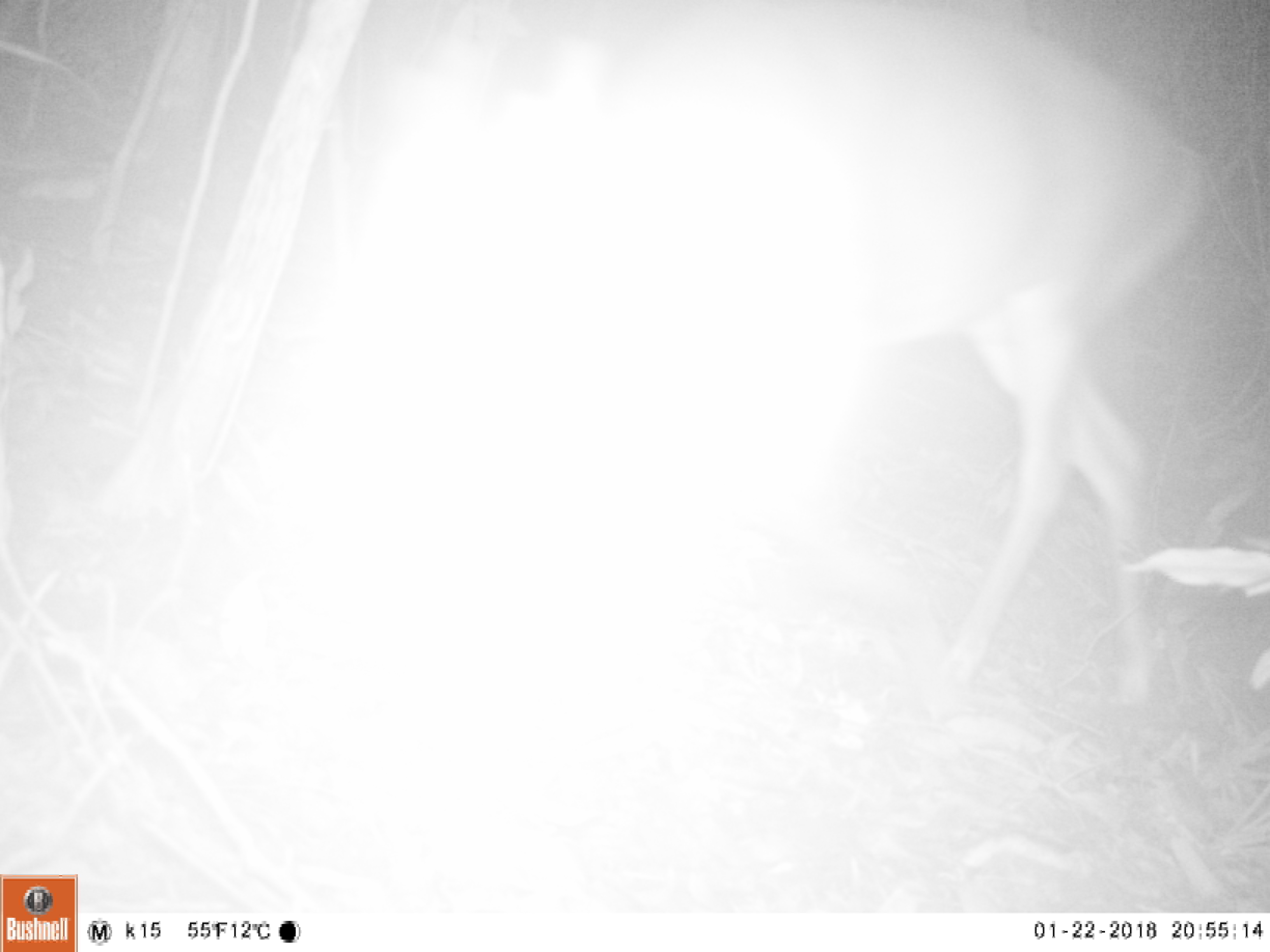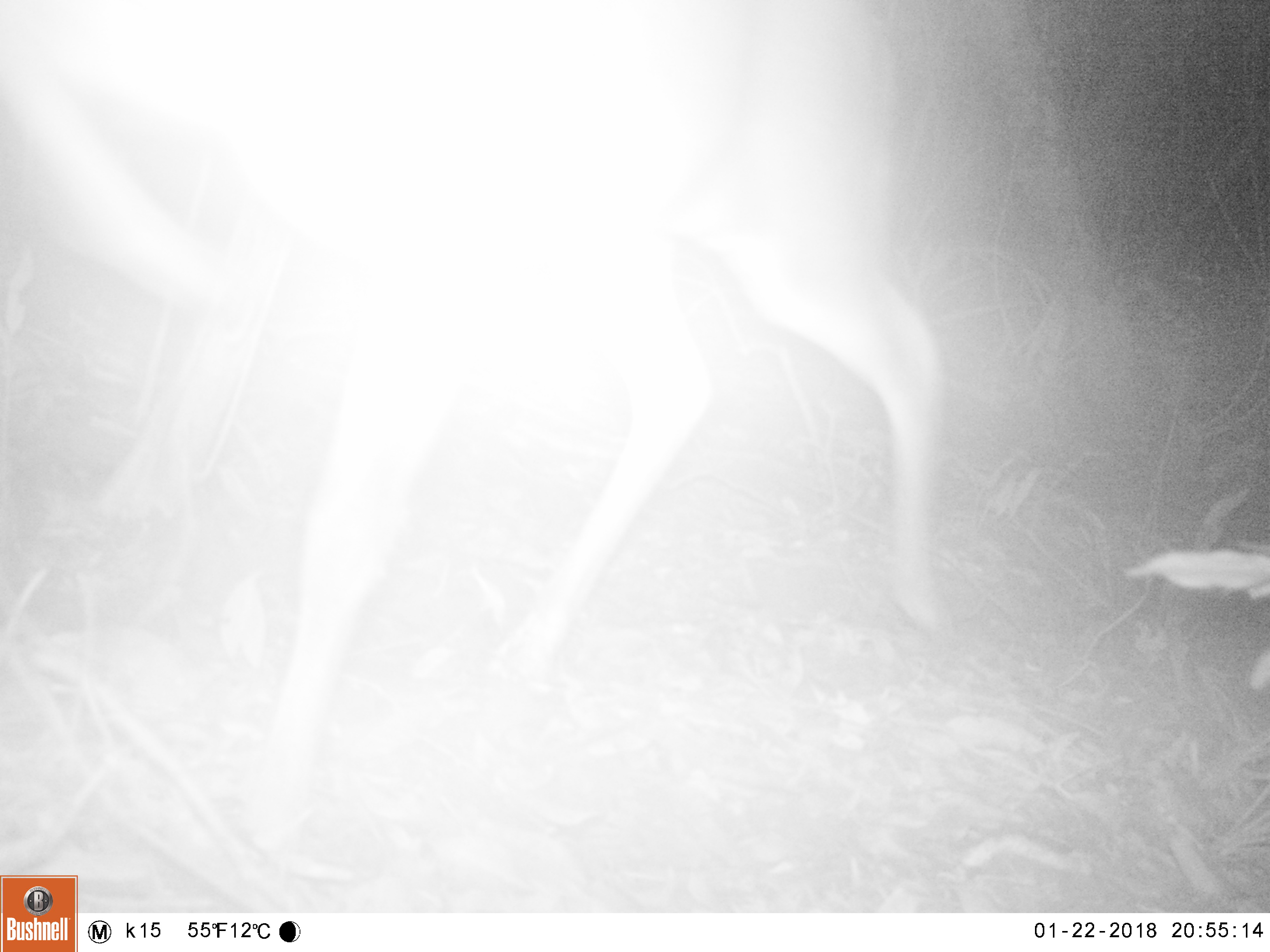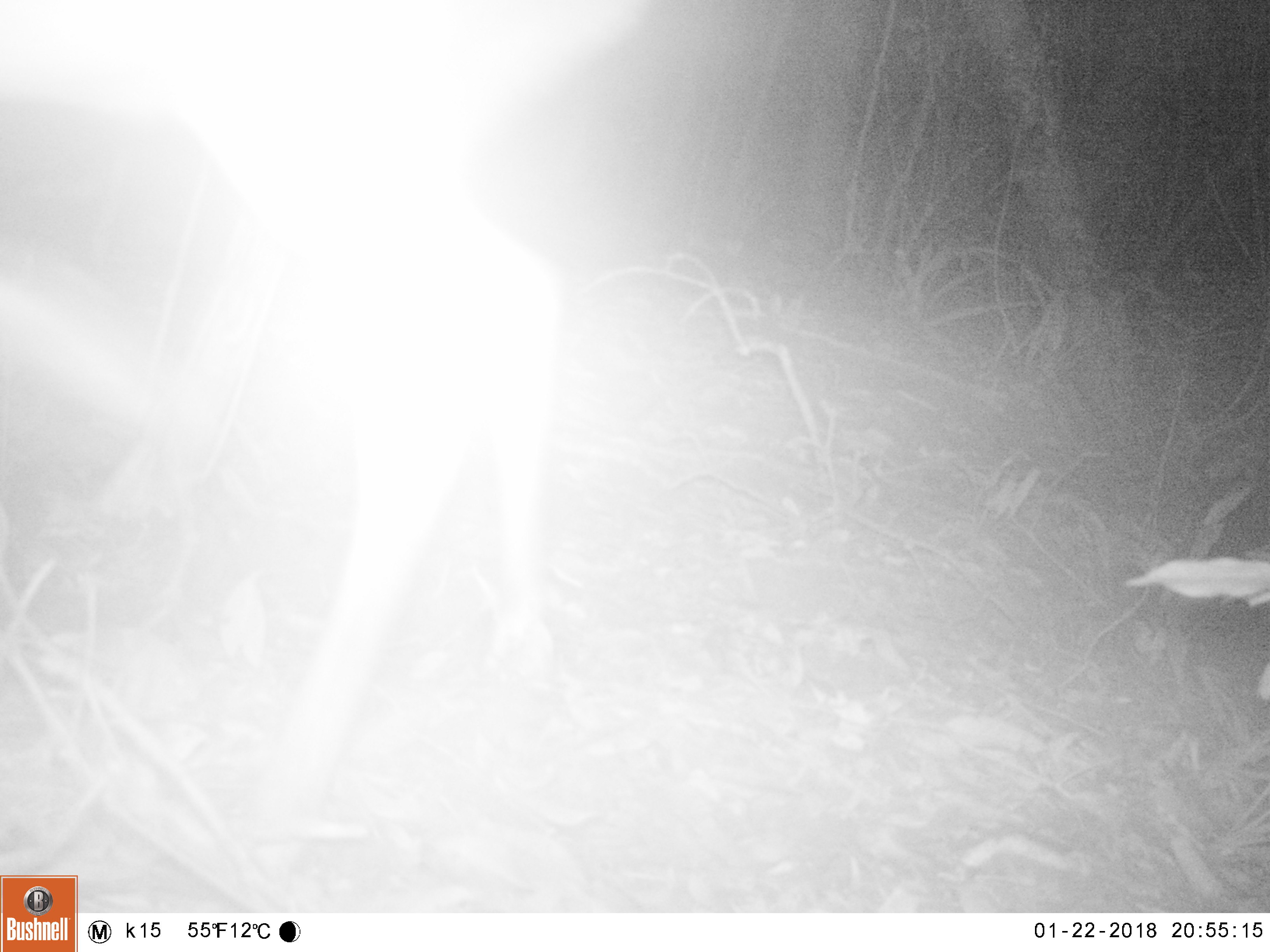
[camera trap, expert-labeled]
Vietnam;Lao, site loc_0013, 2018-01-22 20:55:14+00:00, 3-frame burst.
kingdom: Animalia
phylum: Chordata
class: Mammalia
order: Artiodactyla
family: Cervidae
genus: Muntiacus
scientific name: Muntiacus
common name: muntjacs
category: unidentified muntjac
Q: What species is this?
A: Unidentified muntjac (muntjacs) (Muntiacus).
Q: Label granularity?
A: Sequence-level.